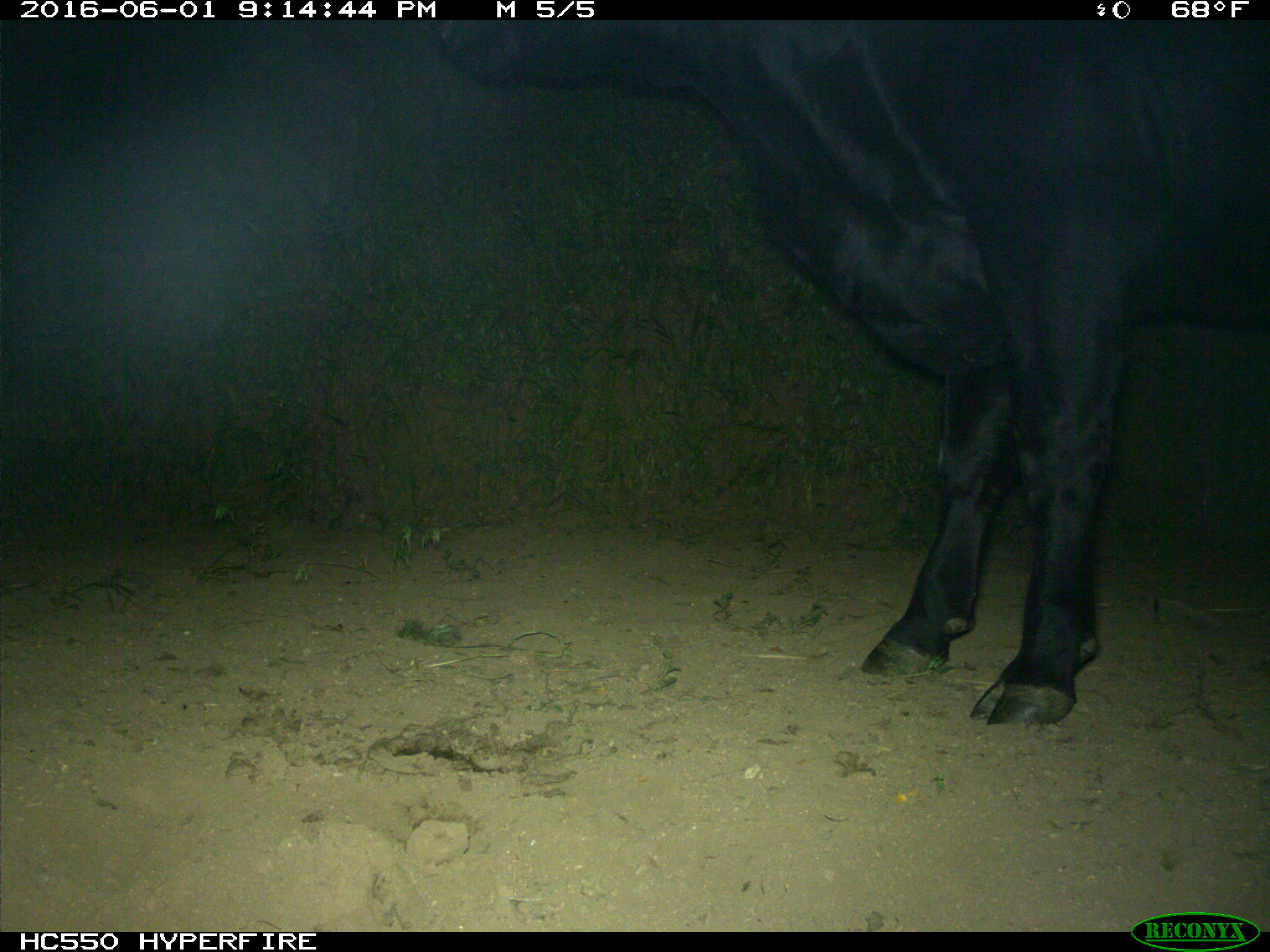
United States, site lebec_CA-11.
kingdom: Animalia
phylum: Chordata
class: Mammalia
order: Artiodactyla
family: Bovidae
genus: Bos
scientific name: Bos taurus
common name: domestic cow